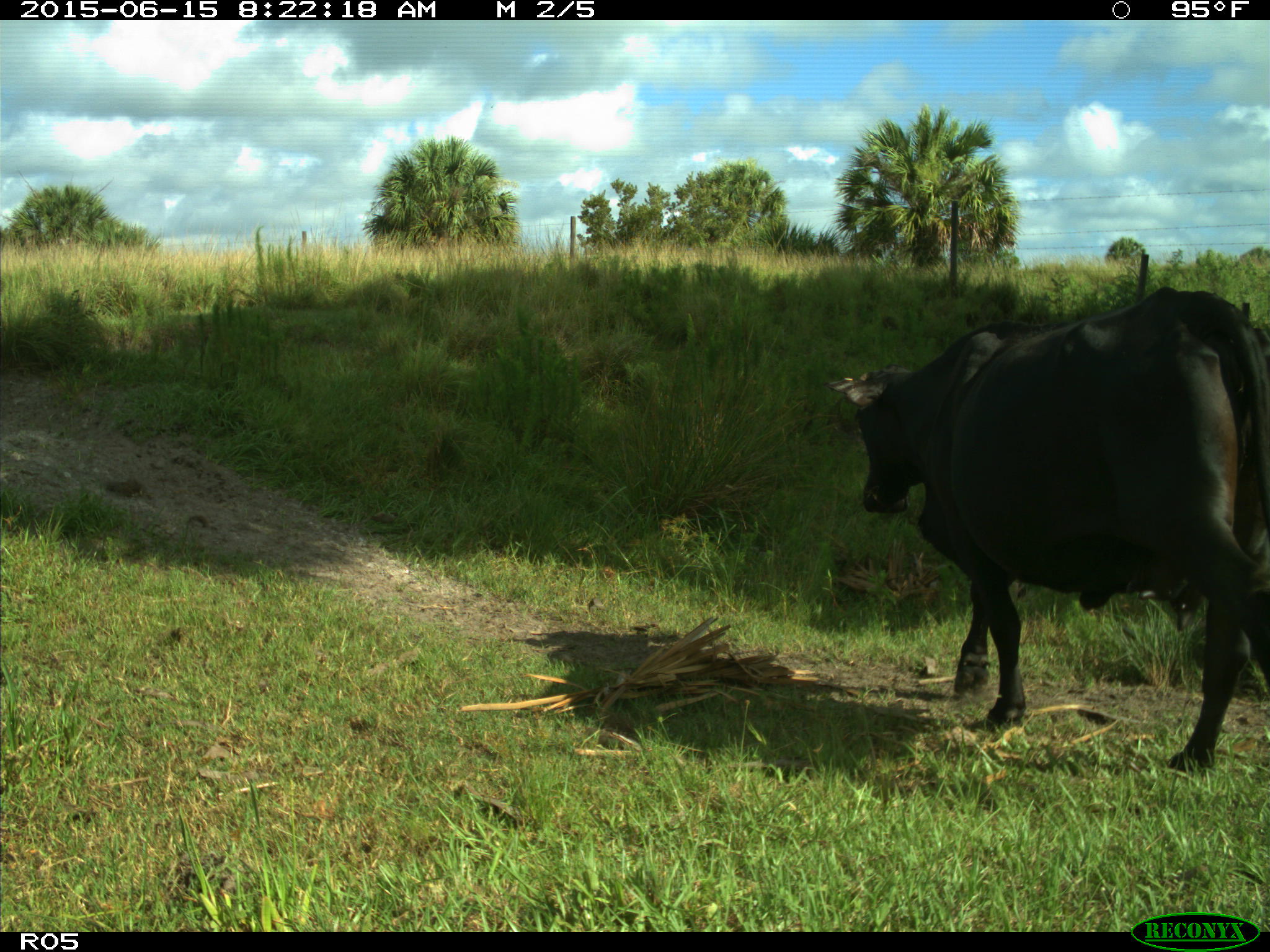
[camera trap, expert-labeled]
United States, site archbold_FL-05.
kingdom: Animalia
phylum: Chordata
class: Mammalia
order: Artiodactyla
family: Bovidae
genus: Bos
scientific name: Bos taurus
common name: domestic cow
Bos taurus (domestic cow).